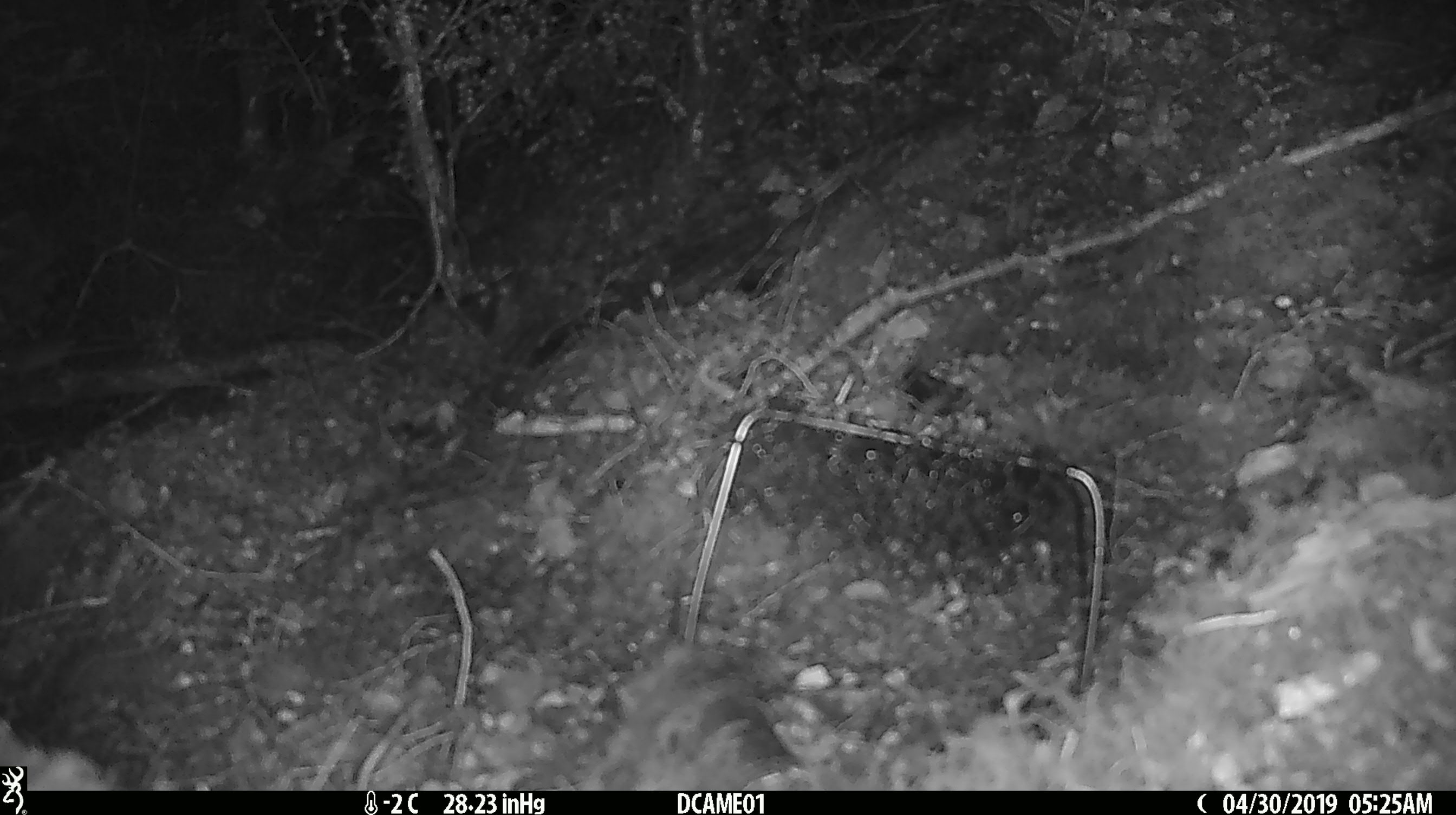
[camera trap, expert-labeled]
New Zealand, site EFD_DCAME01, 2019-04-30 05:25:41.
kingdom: Animalia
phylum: Chordata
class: Mammalia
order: Rodentia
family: Muridae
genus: Mus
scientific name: Mus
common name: mouse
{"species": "mouse (Mus)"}